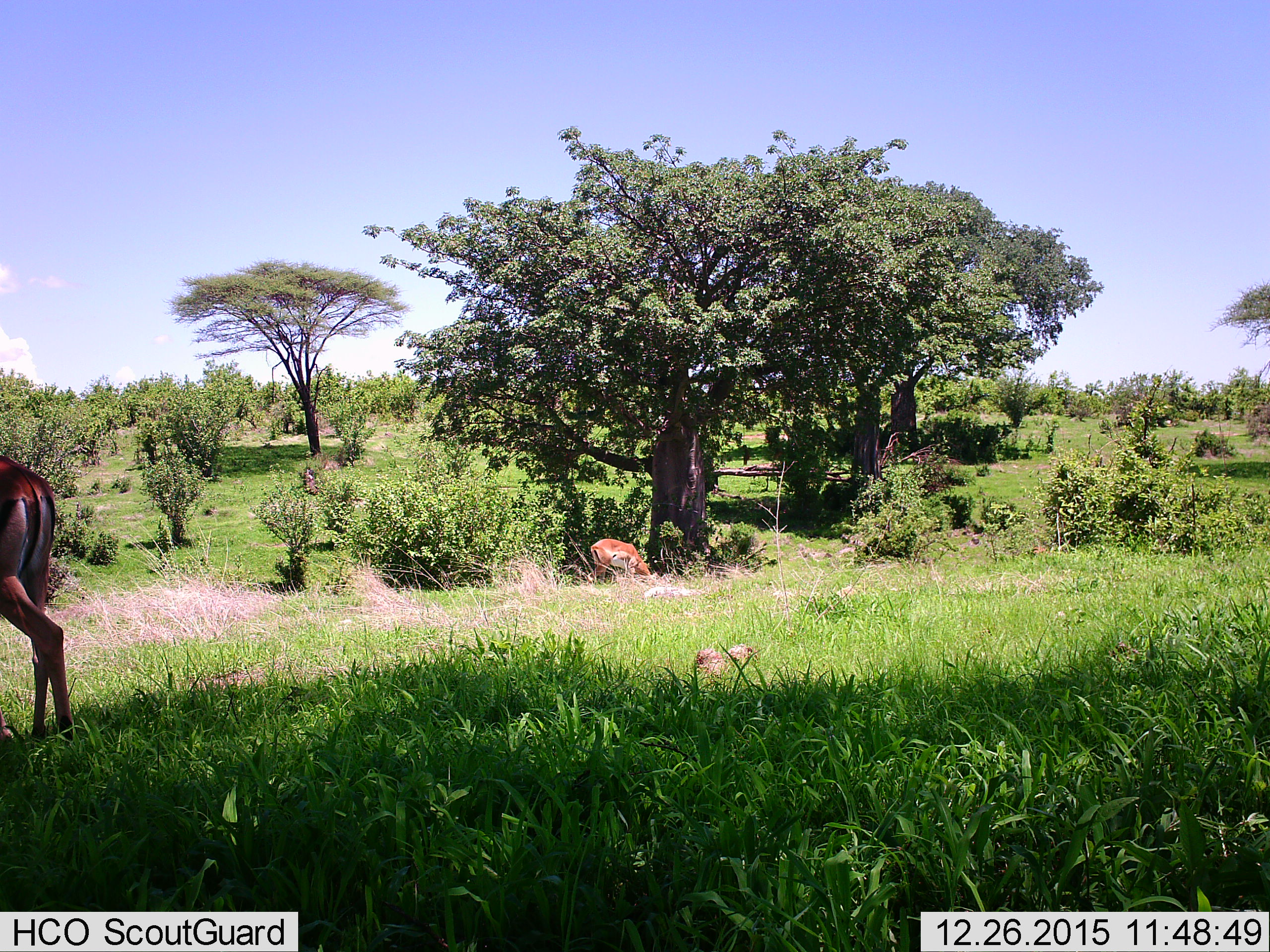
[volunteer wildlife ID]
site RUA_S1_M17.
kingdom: Animalia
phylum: Chordata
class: Mammalia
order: Artiodactyla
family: Bovidae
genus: Aepyceros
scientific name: Aepyceros melampus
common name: impala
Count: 2.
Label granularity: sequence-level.